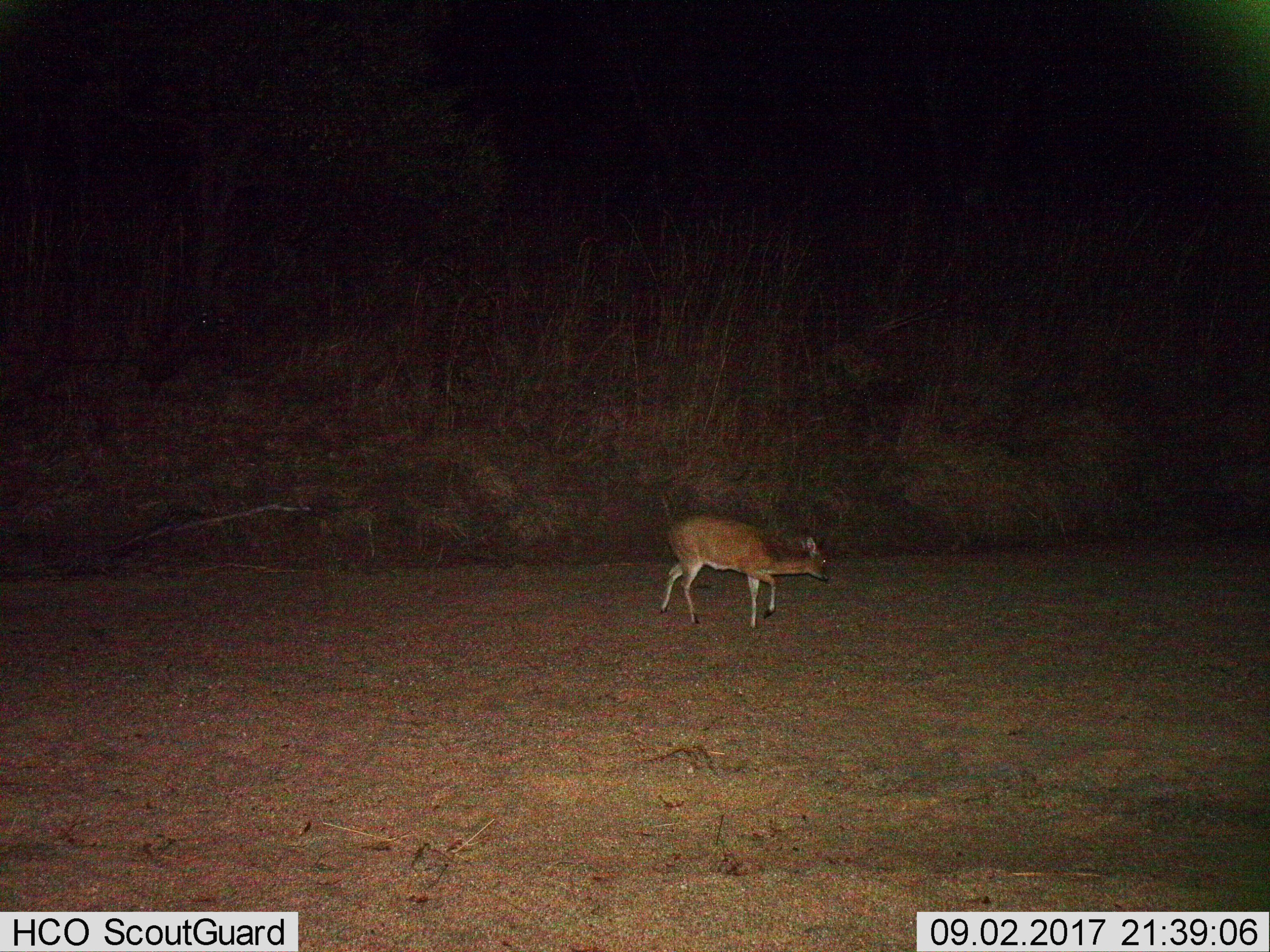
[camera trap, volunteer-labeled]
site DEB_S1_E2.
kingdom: Animalia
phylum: Chordata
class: Mammalia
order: Artiodactyla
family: Bovidae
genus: Sylvicapra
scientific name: Sylvicapra grimmia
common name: common duiker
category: duikercommongrey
Duikercommongrey (common duiker) (Sylvicapra grimmia), count 1. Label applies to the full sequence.